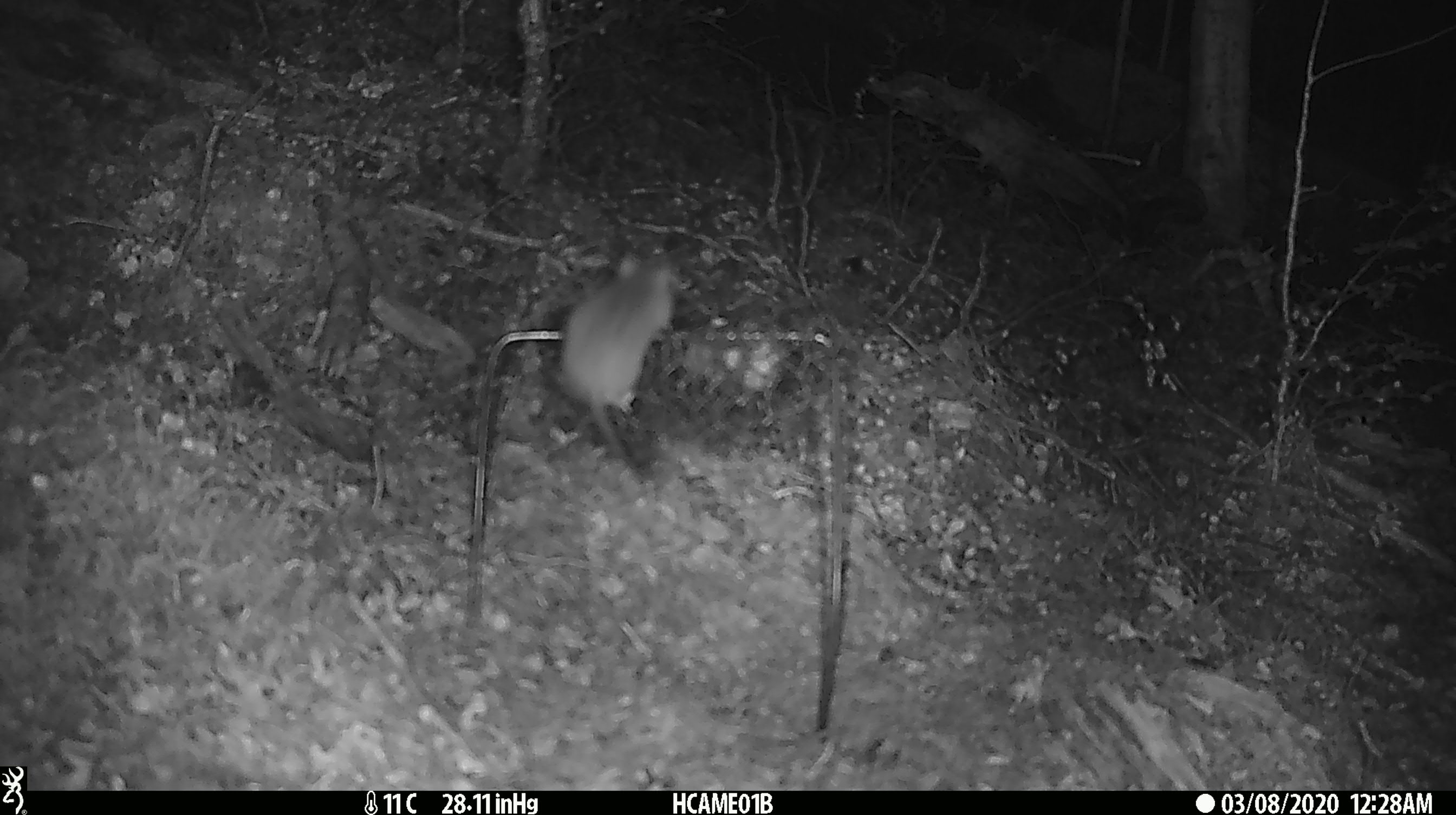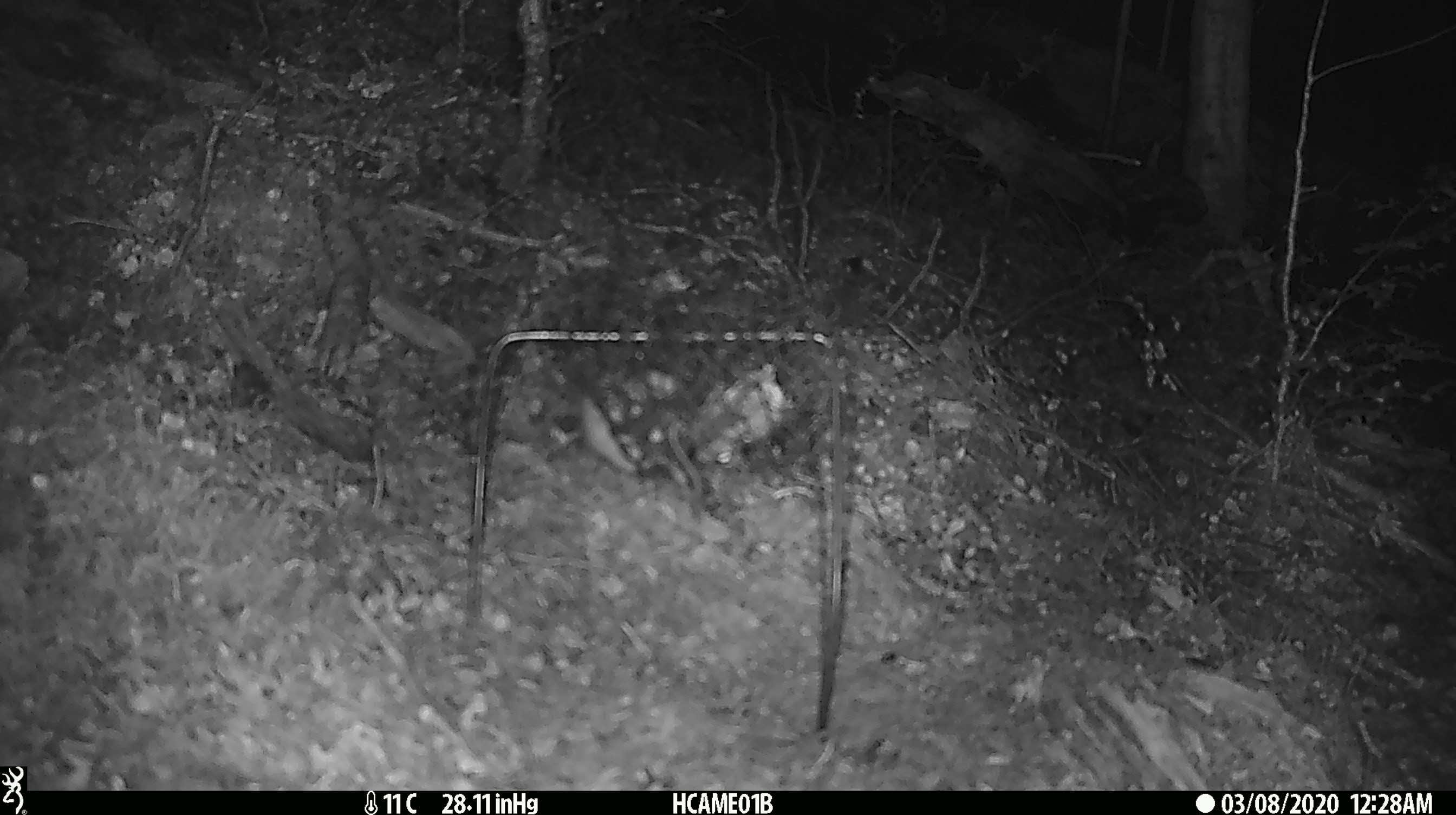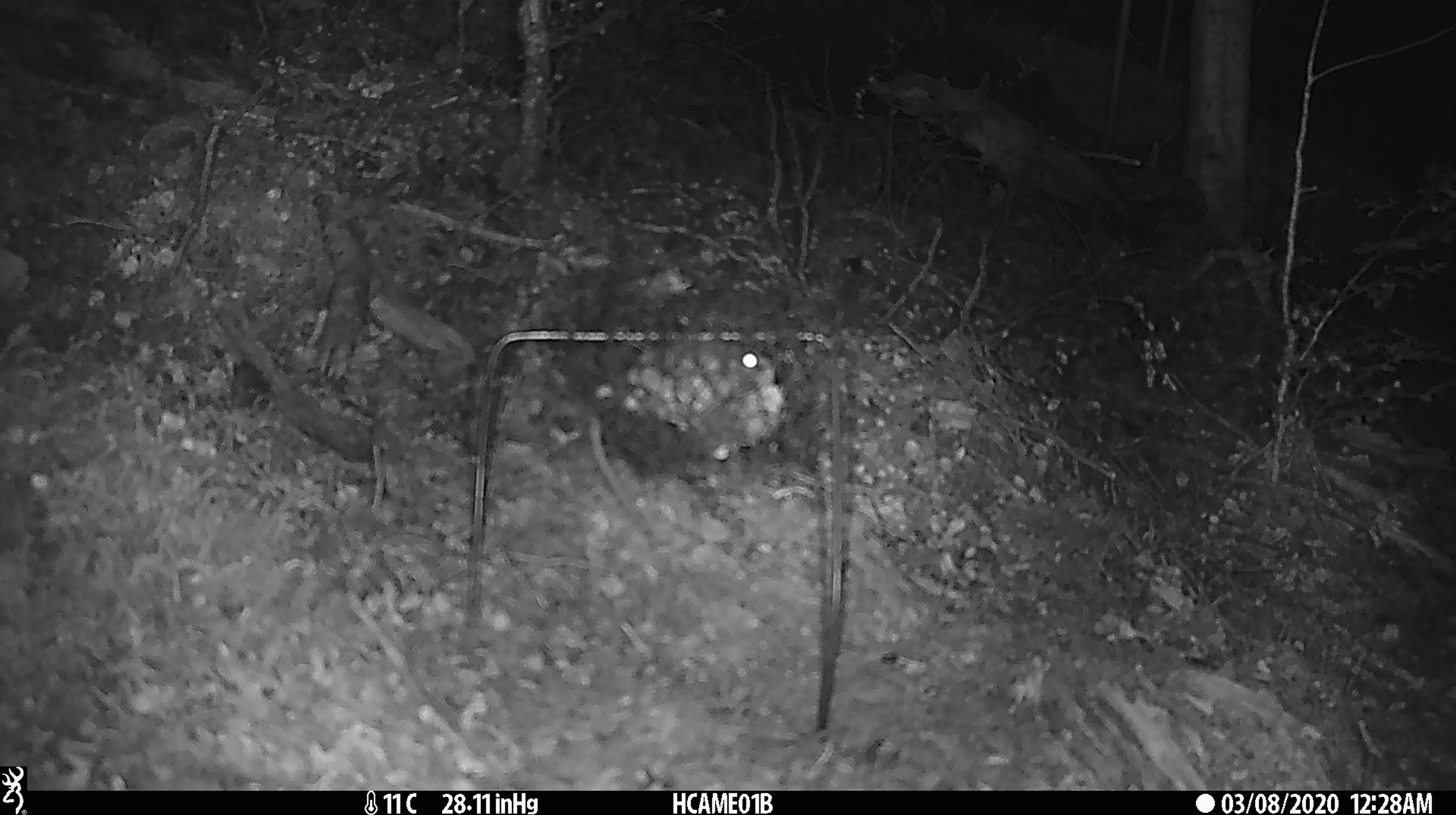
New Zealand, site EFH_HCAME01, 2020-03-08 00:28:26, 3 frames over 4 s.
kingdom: Animalia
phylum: Chordata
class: Mammalia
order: Rodentia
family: Muridae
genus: Mus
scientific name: Mus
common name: mouse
Mouse (Mus).